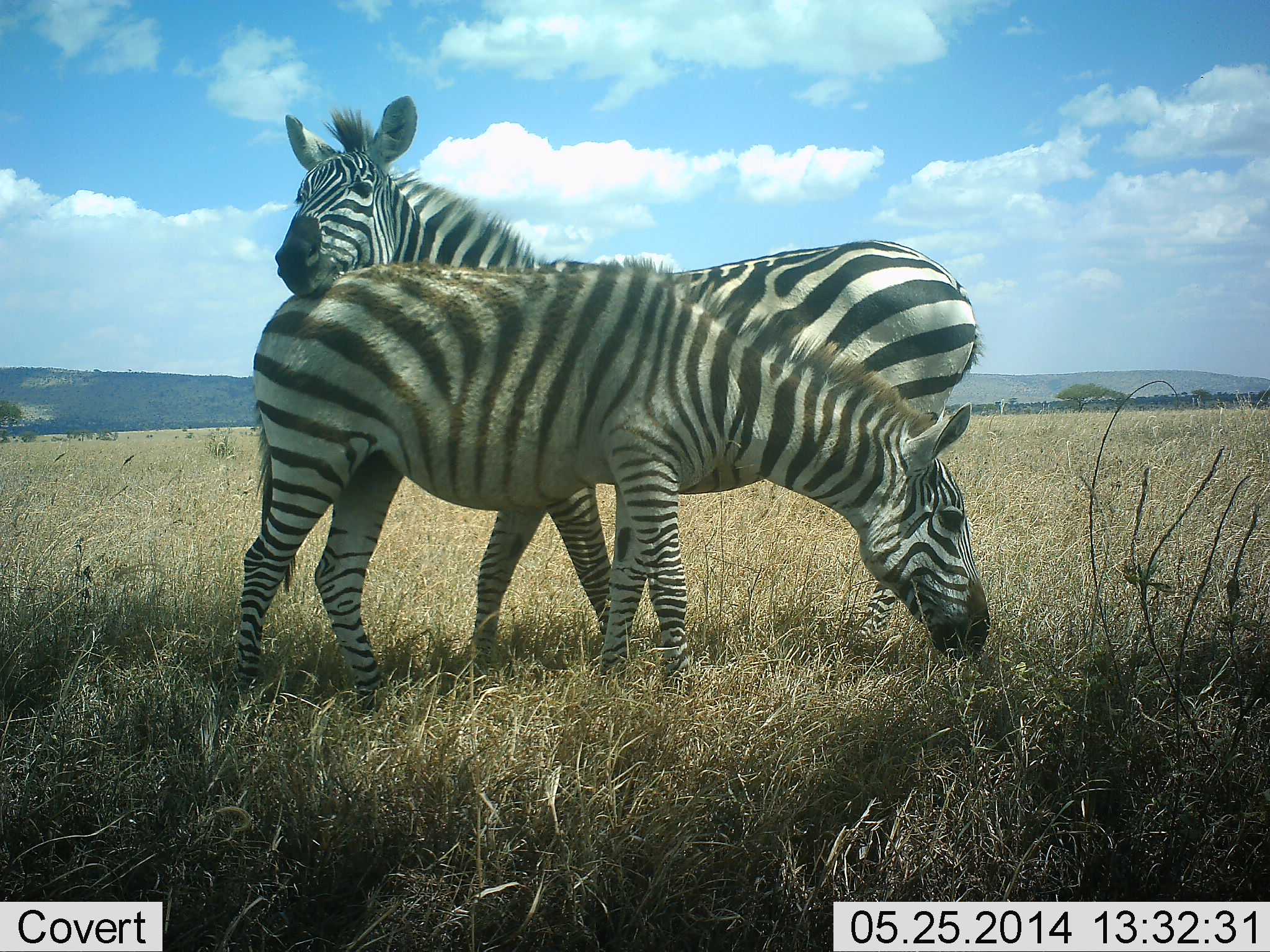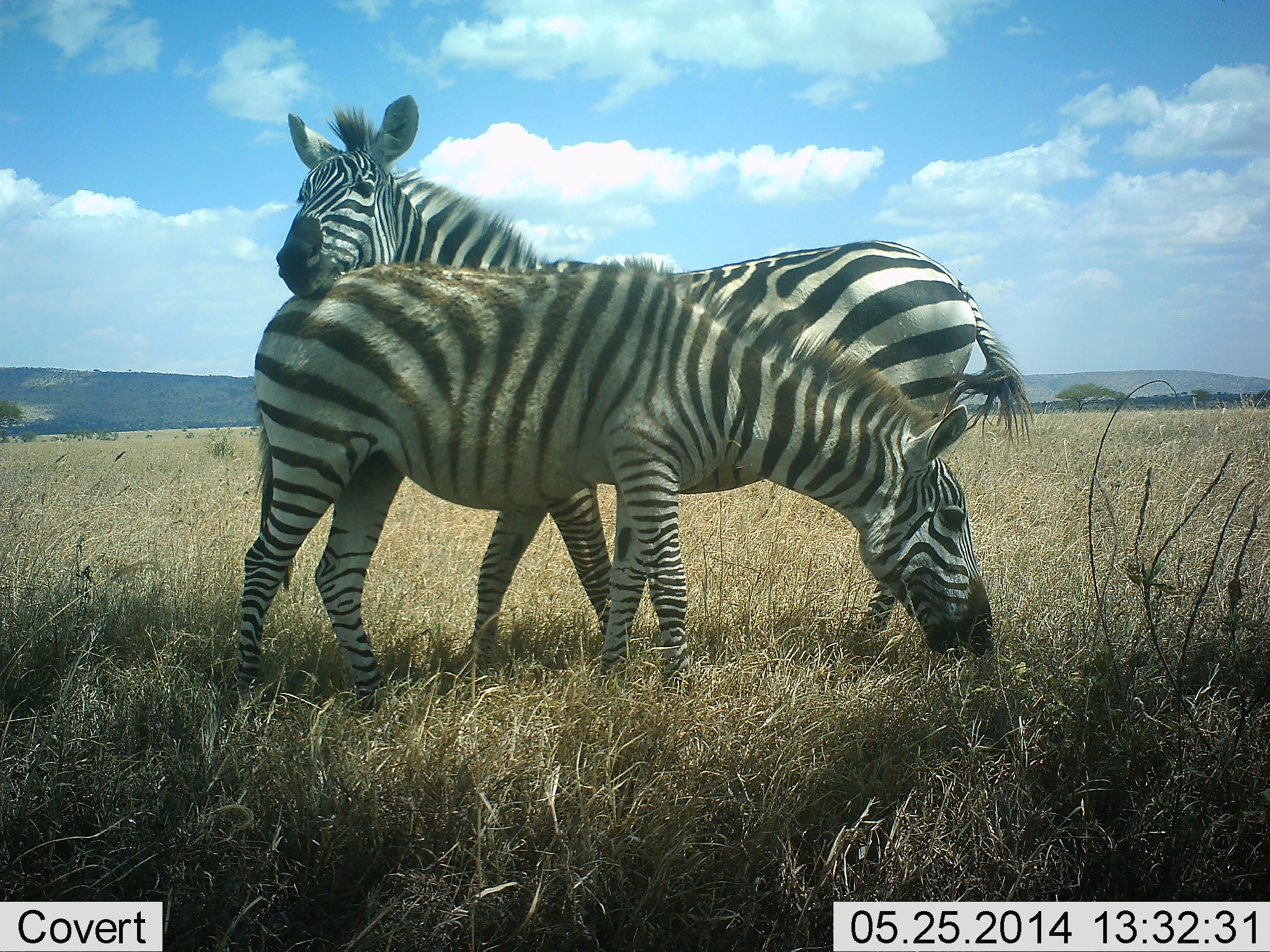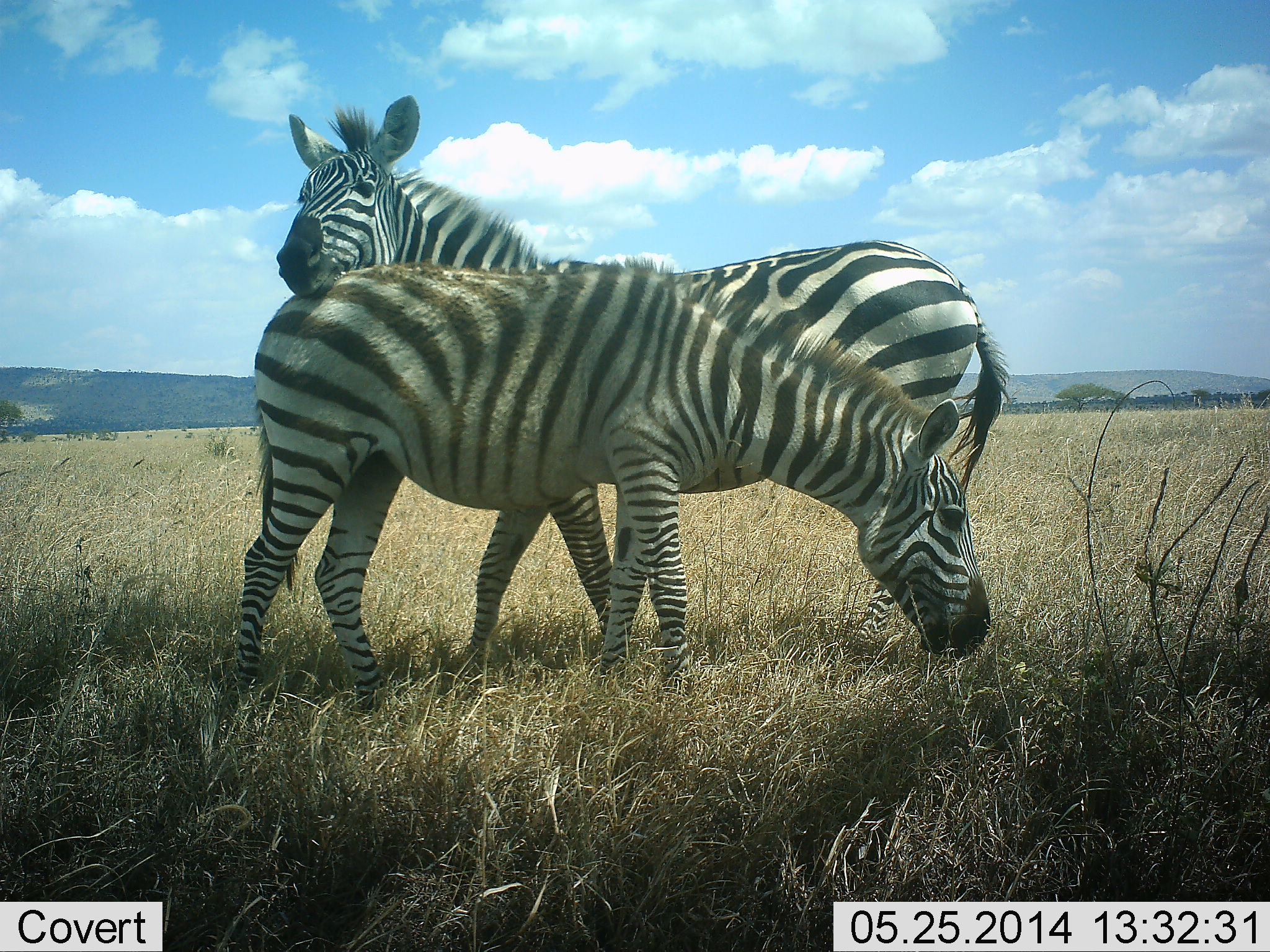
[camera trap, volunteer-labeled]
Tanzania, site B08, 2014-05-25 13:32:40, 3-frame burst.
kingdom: Animalia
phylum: Chordata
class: Mammalia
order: Perissodactyla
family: Equidae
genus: Equus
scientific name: Equus quagga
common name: plains zebra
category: zebra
Zebra (plains zebra) (Equus quagga), count 2. Behavior (volunteer vote fractions): standing 50%, resting 10%, moving 0%, interacting 30%. Young present (vote fraction): 10%. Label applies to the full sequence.